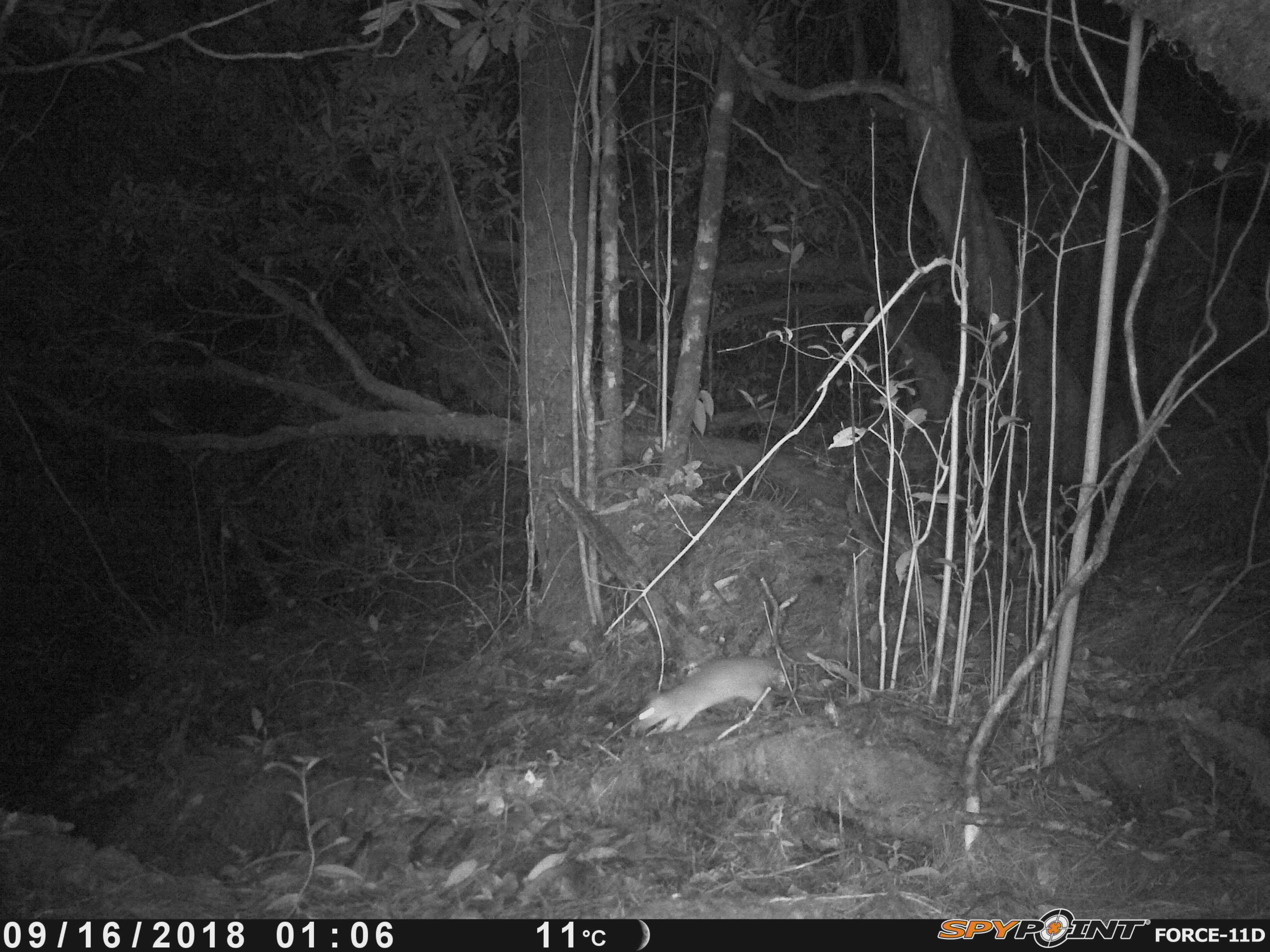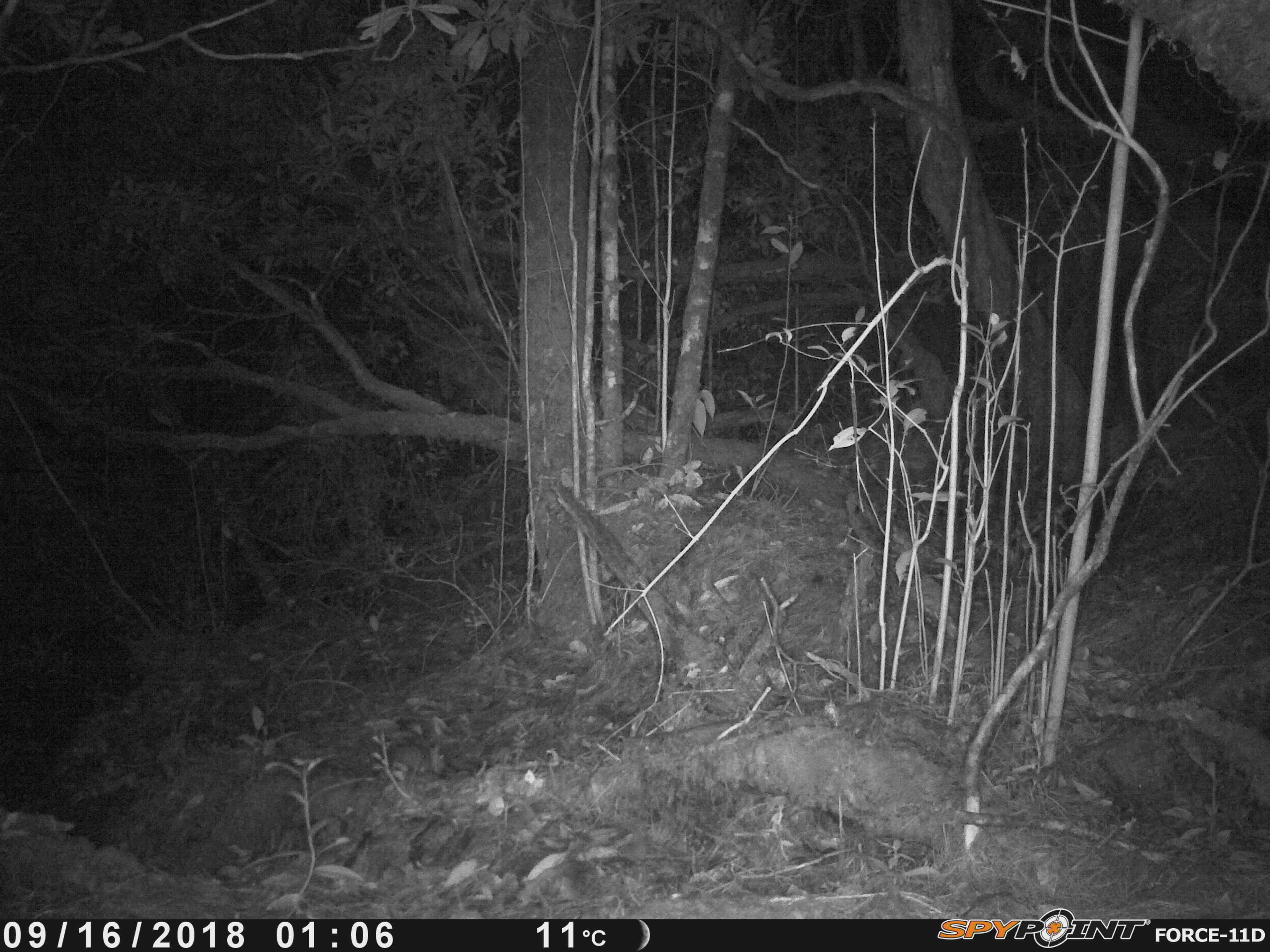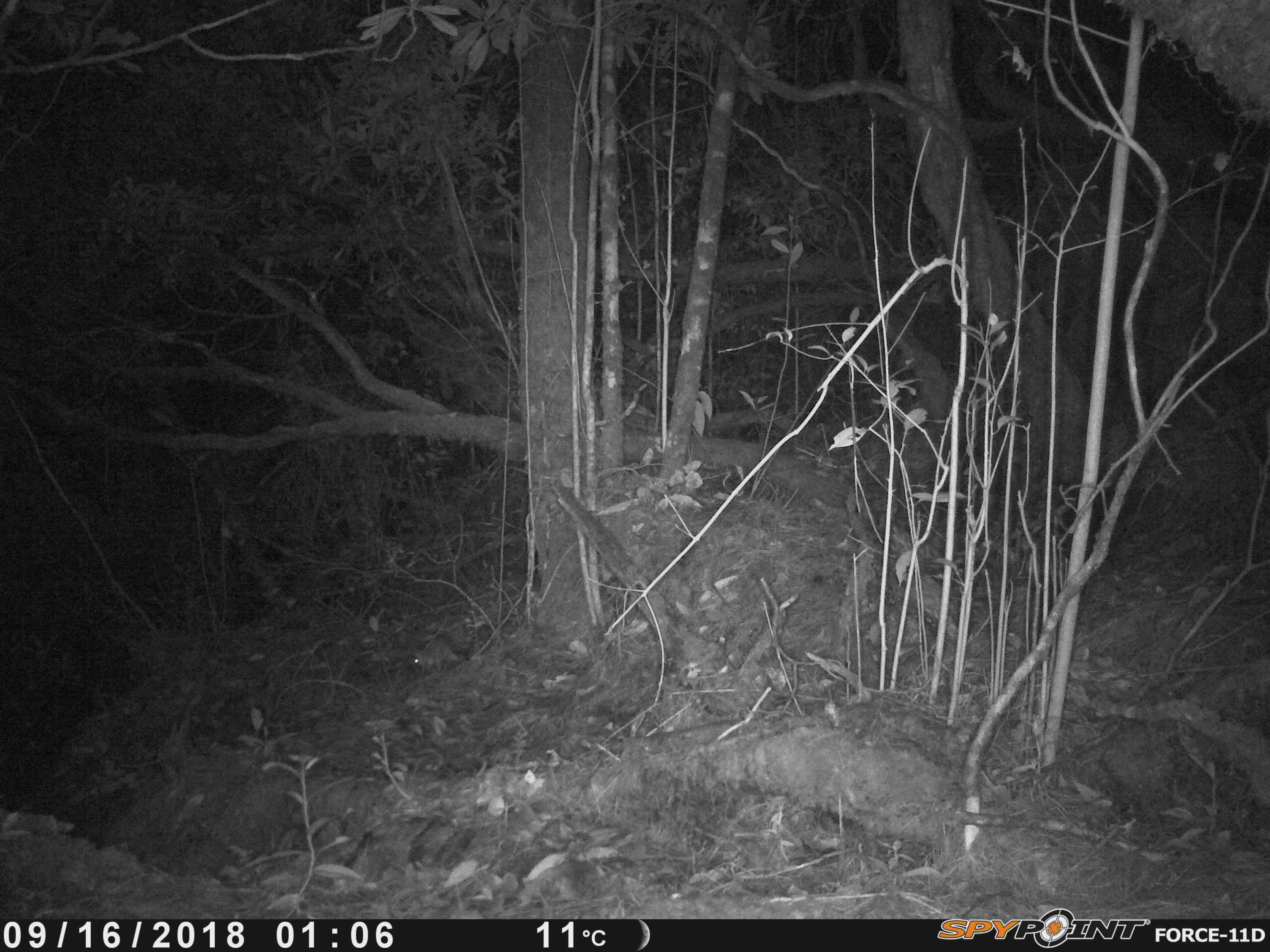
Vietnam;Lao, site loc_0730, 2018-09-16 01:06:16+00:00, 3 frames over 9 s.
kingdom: Animalia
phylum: Chordata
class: Mammalia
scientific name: Mammalia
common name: mammal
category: unidentified small mammal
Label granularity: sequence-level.